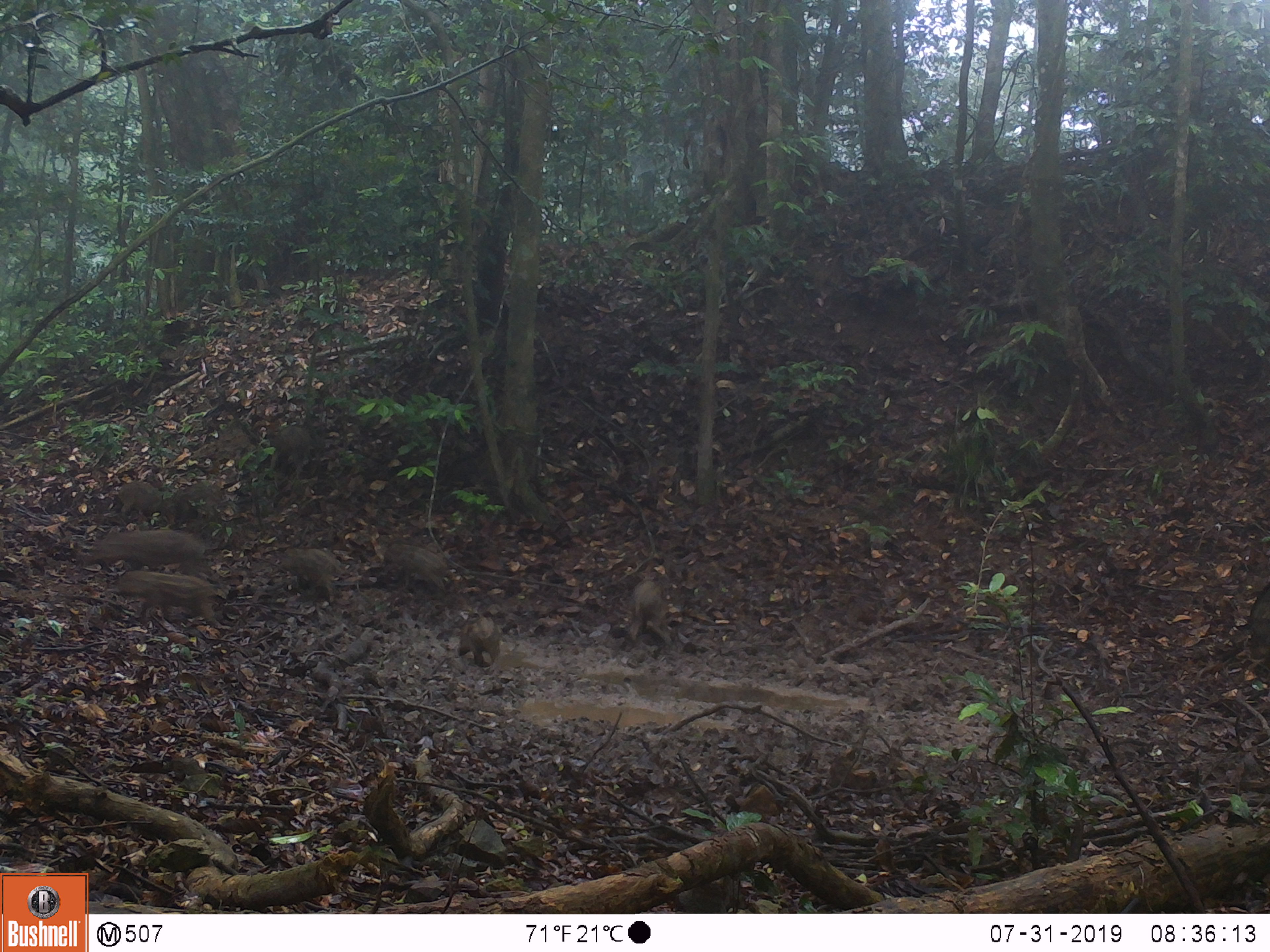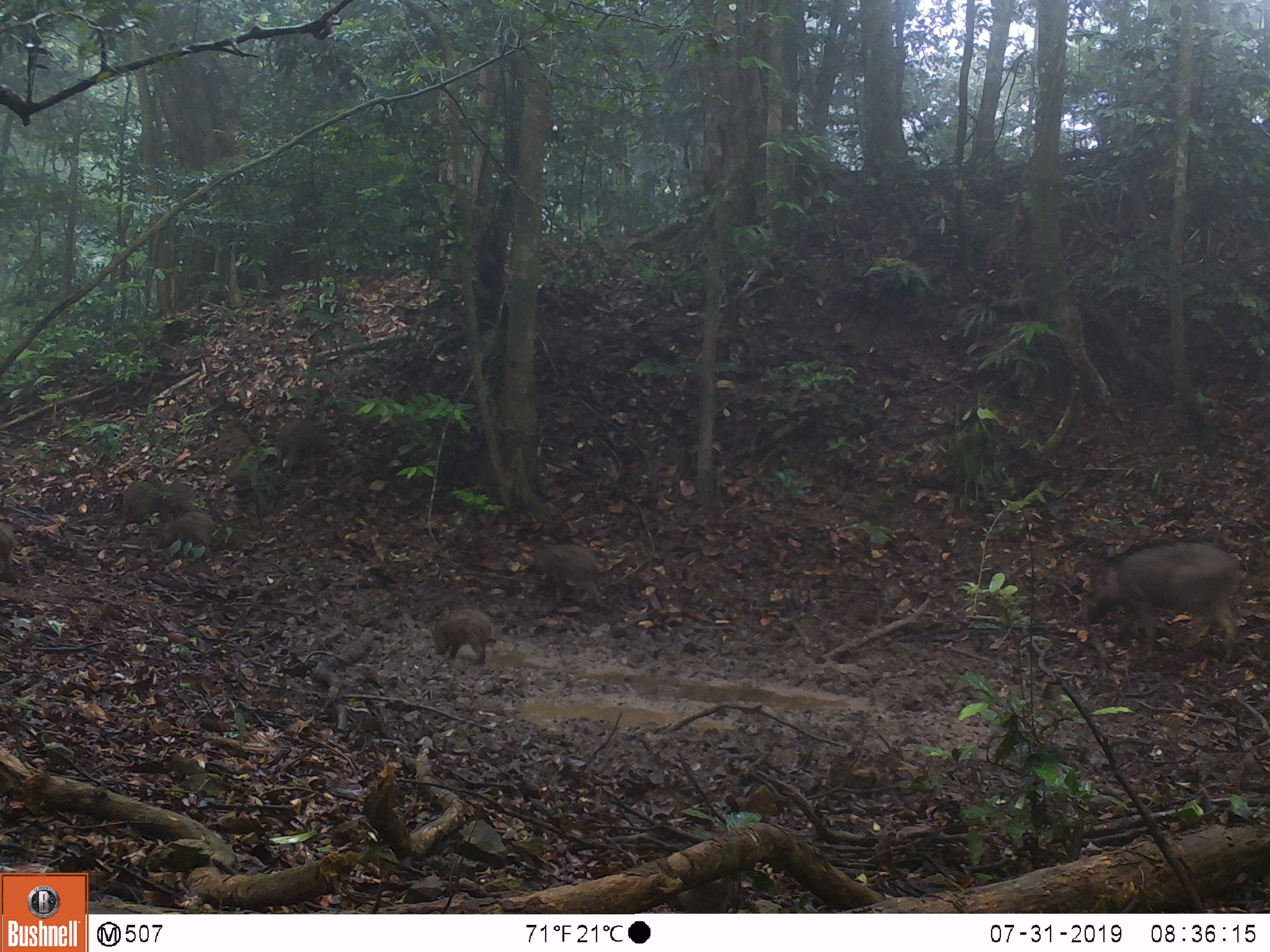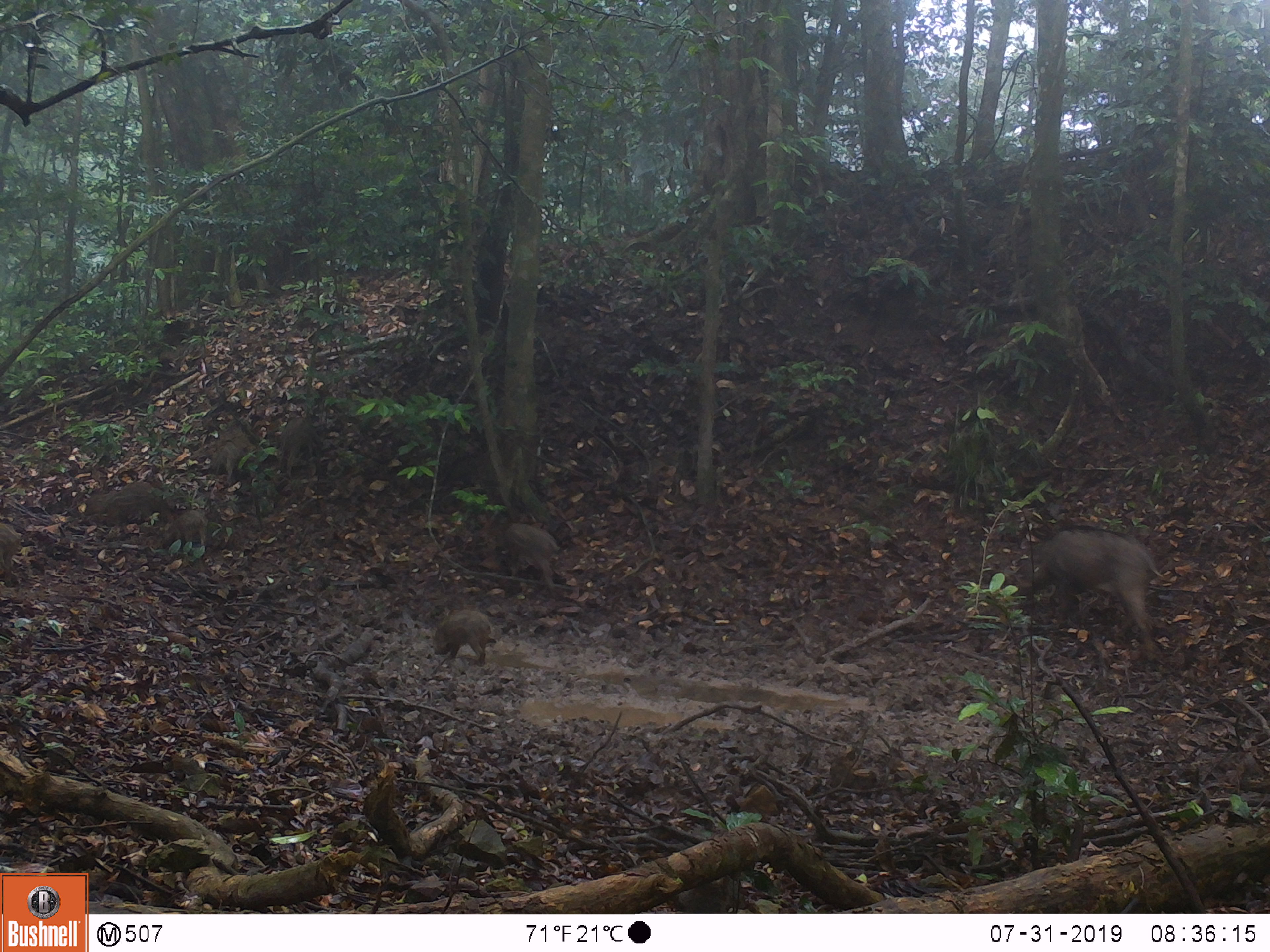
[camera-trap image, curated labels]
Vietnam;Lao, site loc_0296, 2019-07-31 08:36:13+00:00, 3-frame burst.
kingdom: Animalia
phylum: Chordata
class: Mammalia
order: Artiodactyla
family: Suidae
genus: Sus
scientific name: Sus scrofa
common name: eurasian wild pig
Eurasian wild pig (Sus scrofa). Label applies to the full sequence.